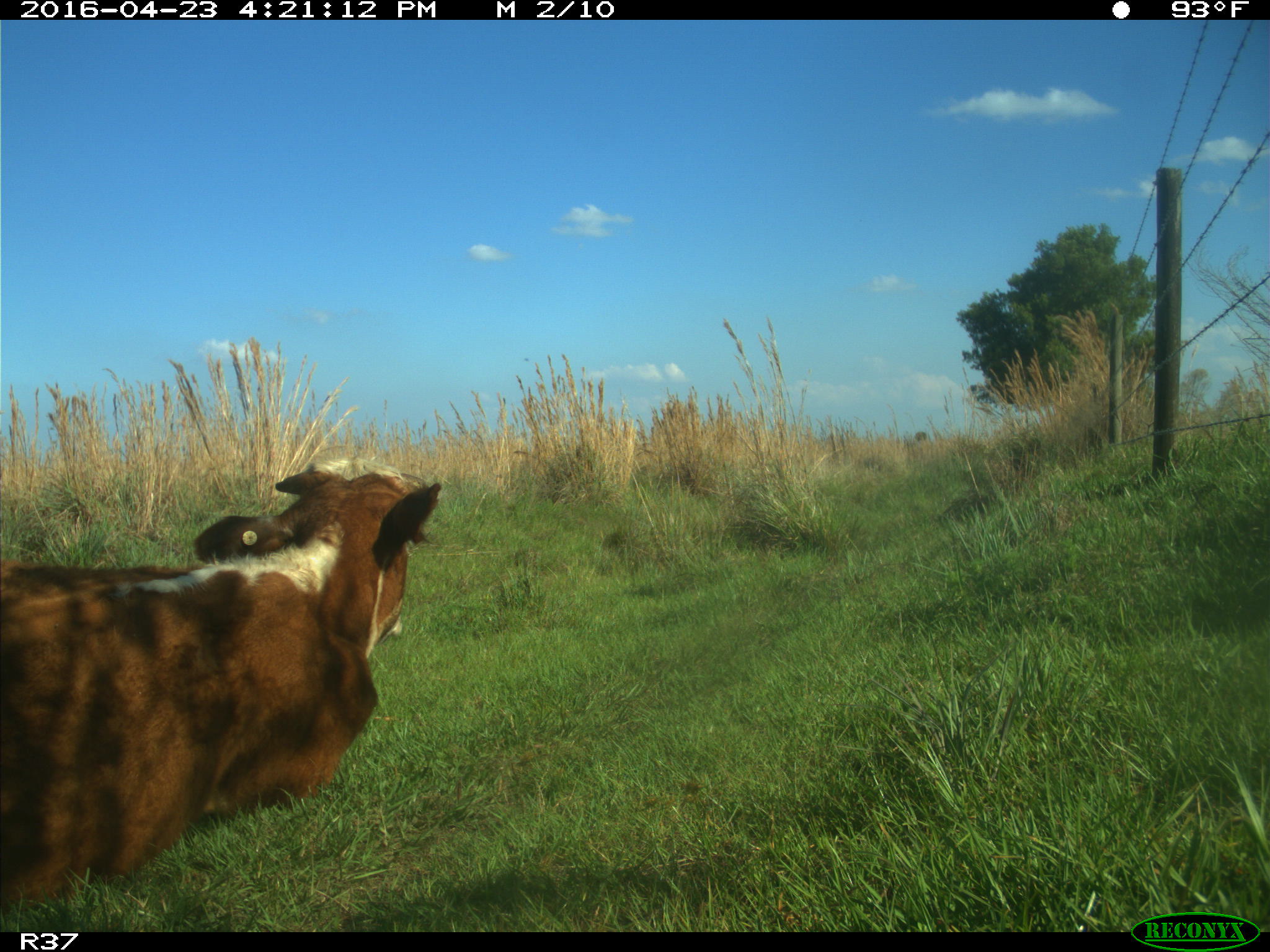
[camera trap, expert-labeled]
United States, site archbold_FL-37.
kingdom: Animalia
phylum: Chordata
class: Mammalia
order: Artiodactyla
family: Bovidae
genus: Bos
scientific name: Bos taurus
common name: domestic cow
Bos taurus (domestic cow).